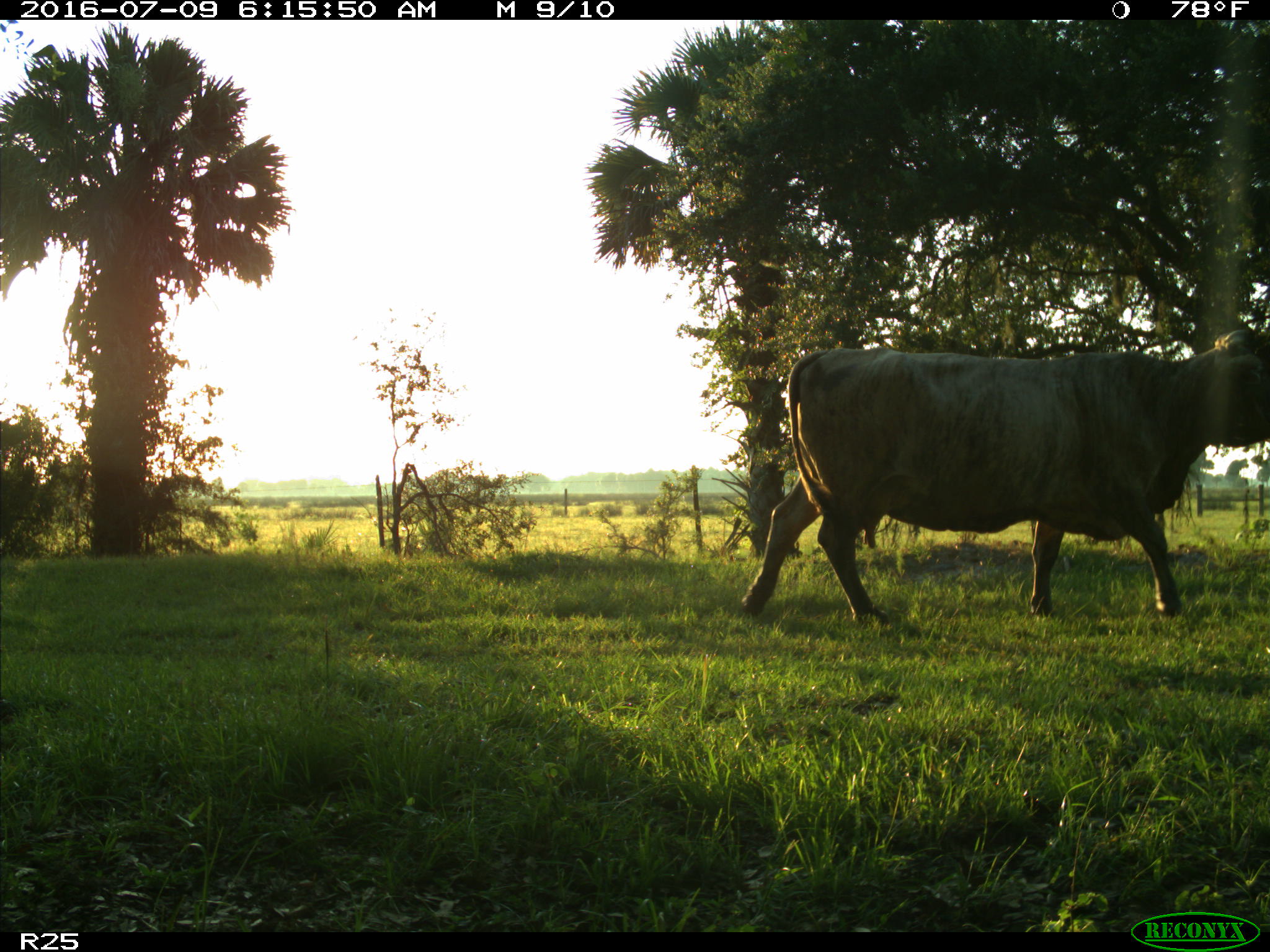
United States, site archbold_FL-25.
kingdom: Animalia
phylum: Chordata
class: Mammalia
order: Artiodactyla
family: Bovidae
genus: Bos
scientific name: Bos taurus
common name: domestic cow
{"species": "Bos taurus (domestic cow)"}